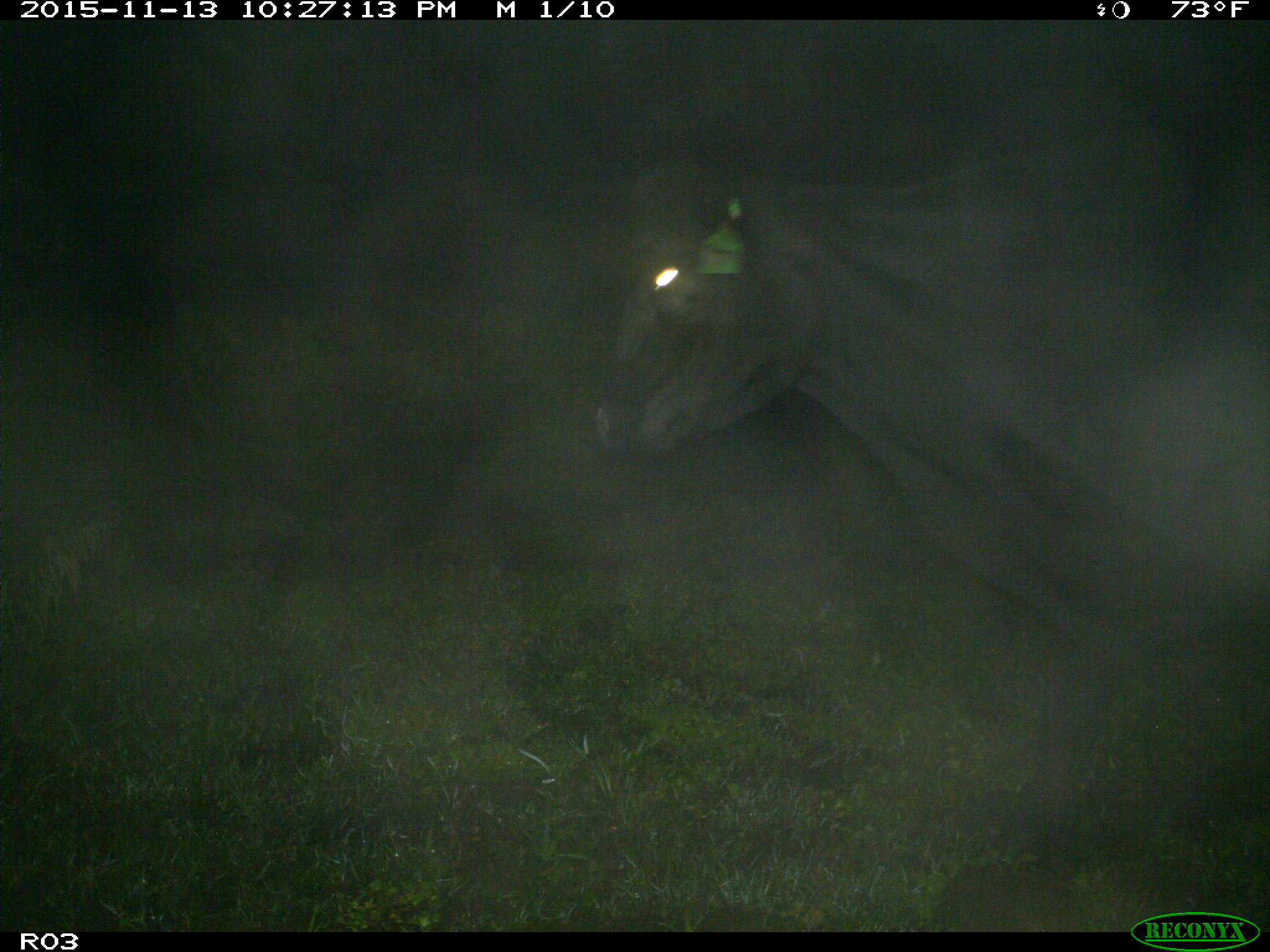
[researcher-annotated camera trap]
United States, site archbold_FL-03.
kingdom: Animalia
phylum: Chordata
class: Mammalia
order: Artiodactyla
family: Bovidae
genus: Bos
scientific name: Bos taurus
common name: domestic cow